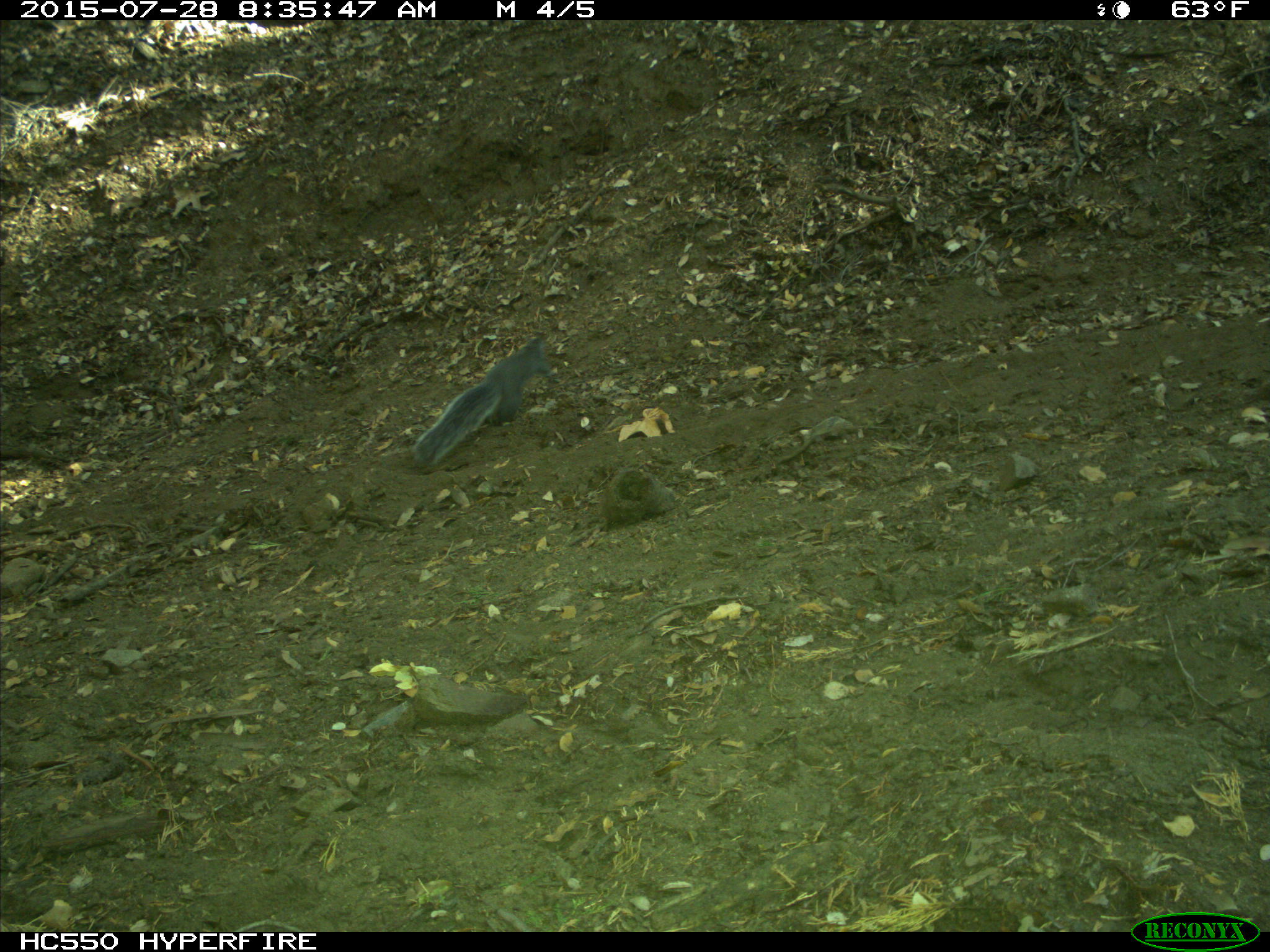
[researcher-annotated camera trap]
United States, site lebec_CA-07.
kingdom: Animalia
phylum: Chordata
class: Mammalia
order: Rodentia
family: Sciuridae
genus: Sciurus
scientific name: Sciurus carolinensis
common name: eastern gray squirrel